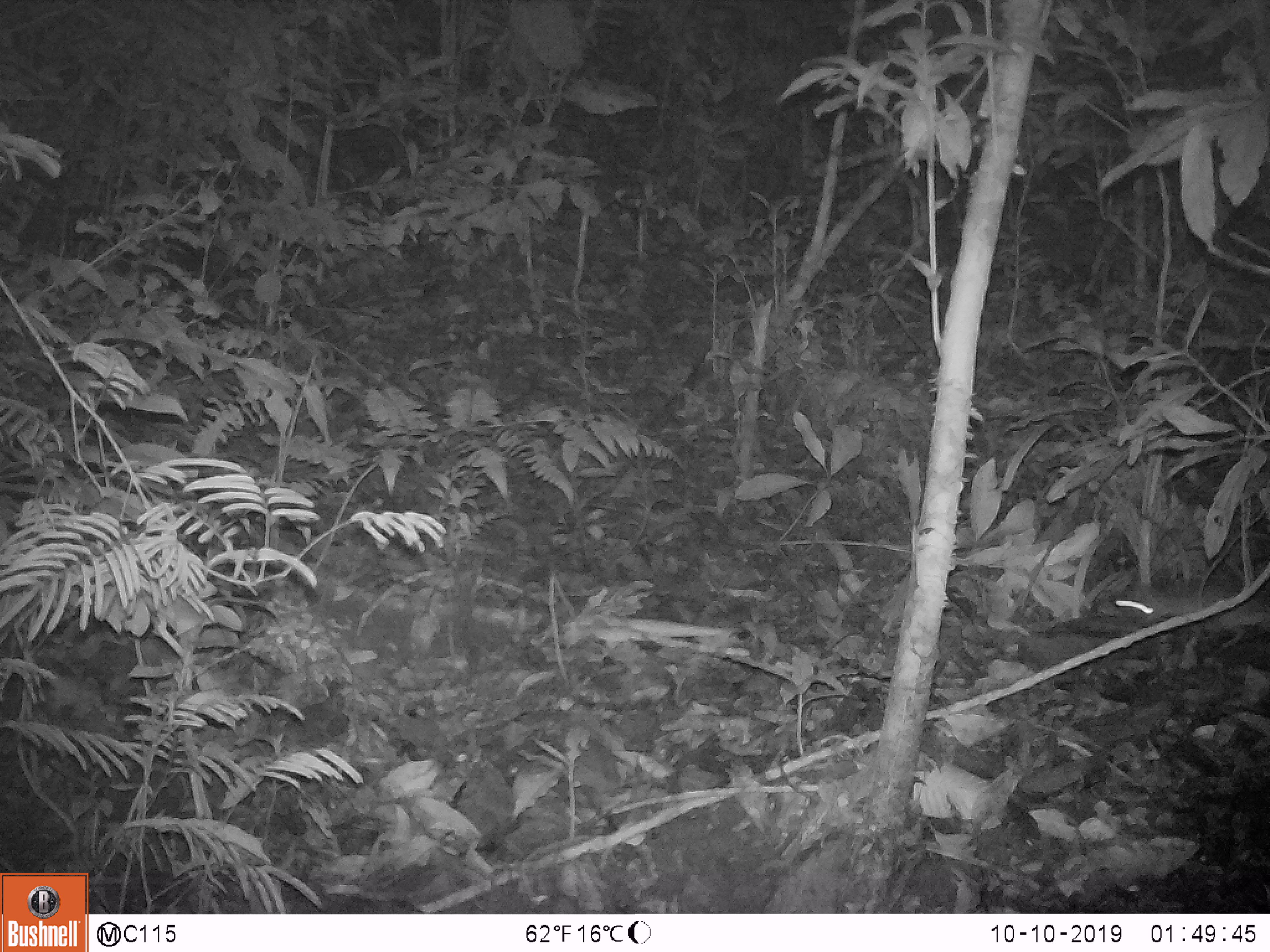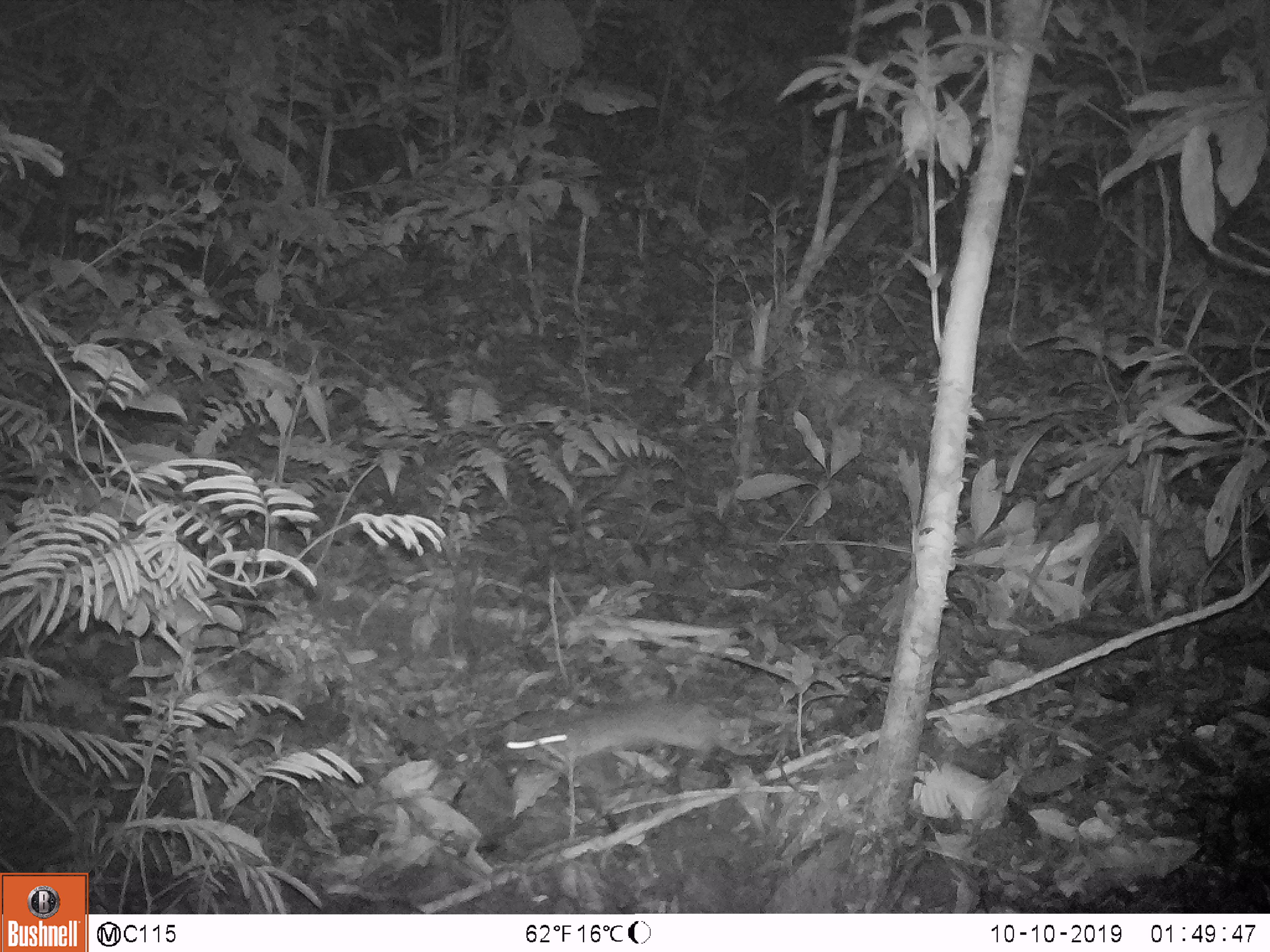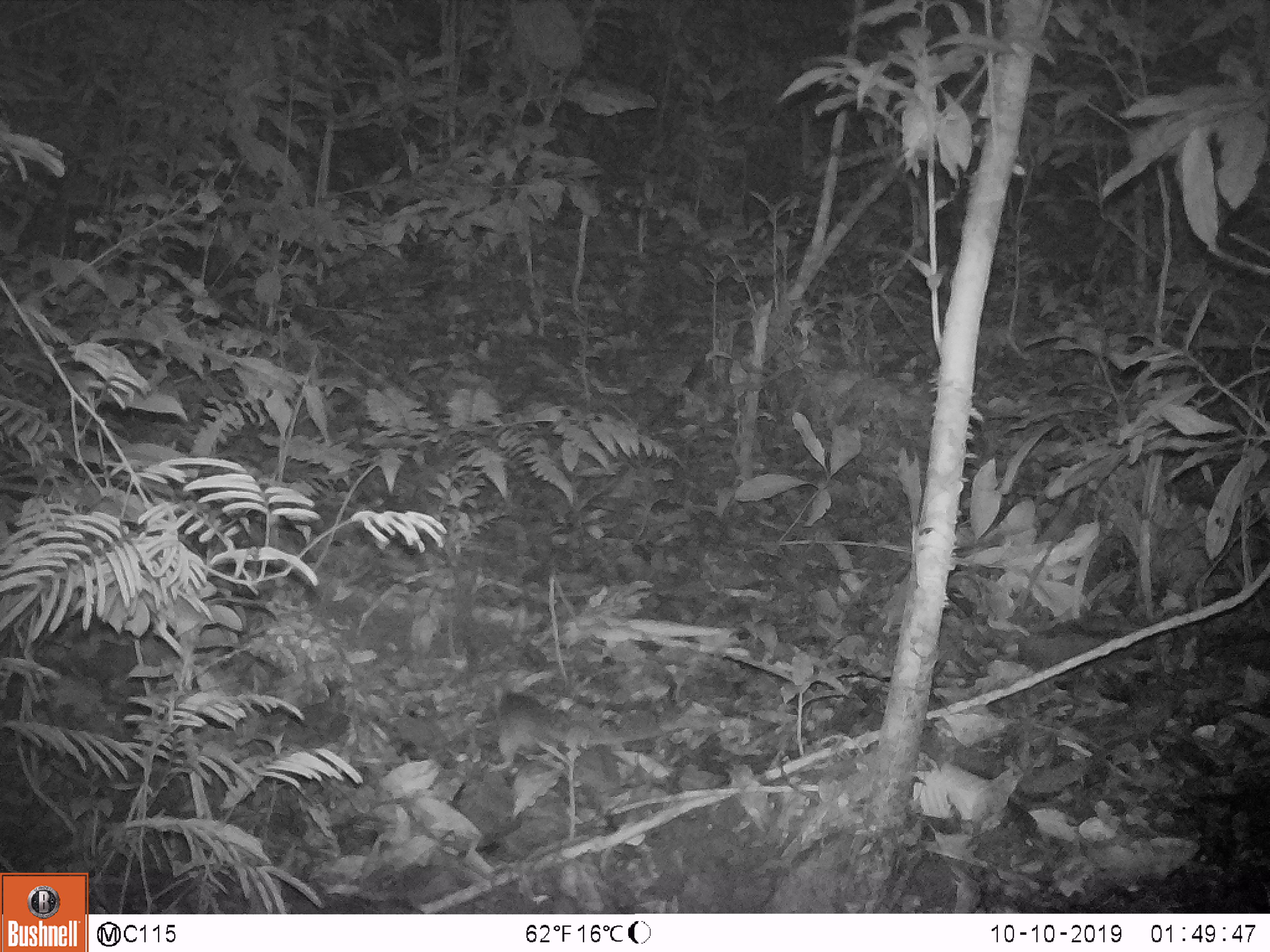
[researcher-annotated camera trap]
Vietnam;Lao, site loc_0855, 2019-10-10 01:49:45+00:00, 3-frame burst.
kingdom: Animalia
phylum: Chordata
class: Mammalia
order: Rodentia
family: Muridae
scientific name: Muridae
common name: old-world mice and rats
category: unidentified murid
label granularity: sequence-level